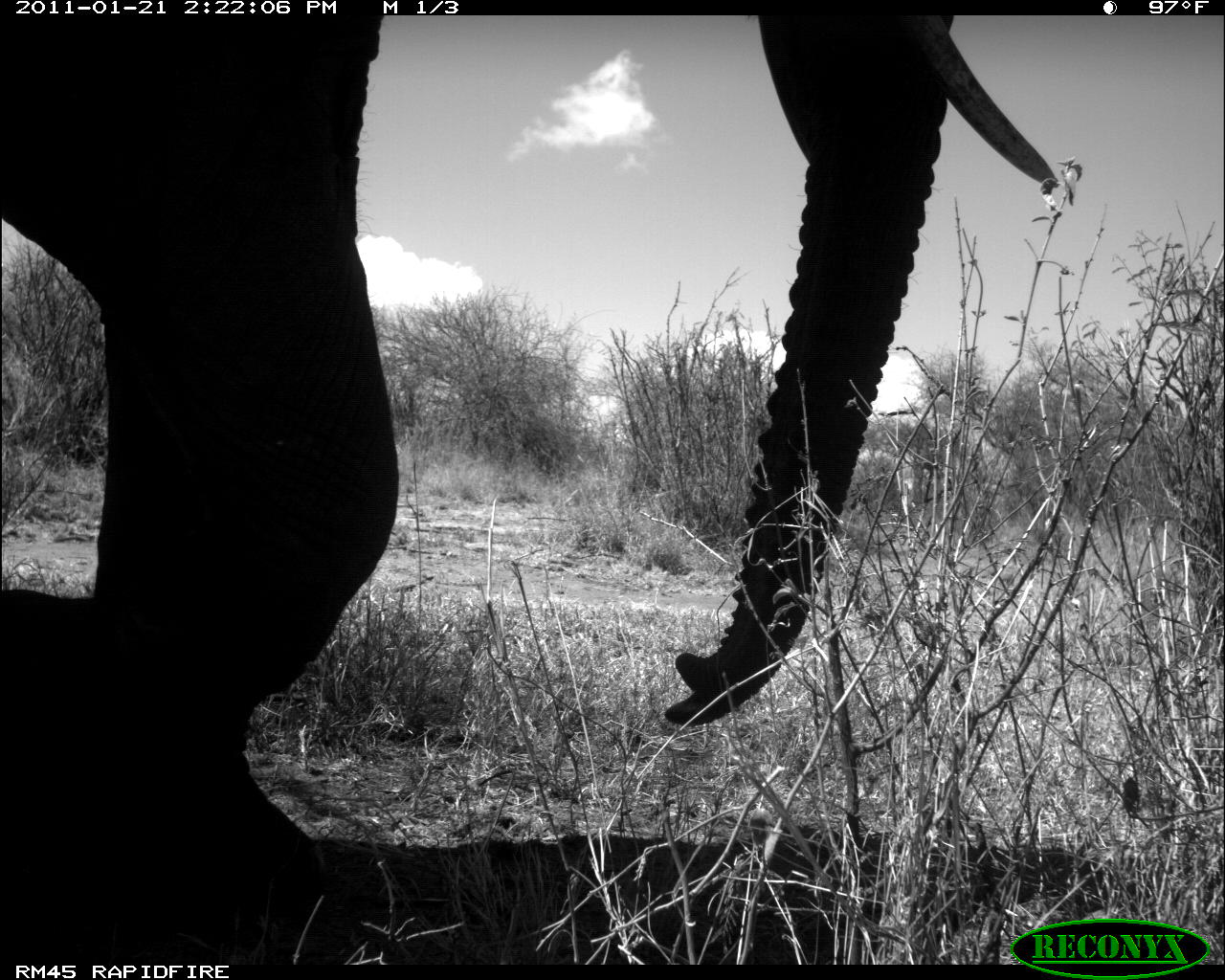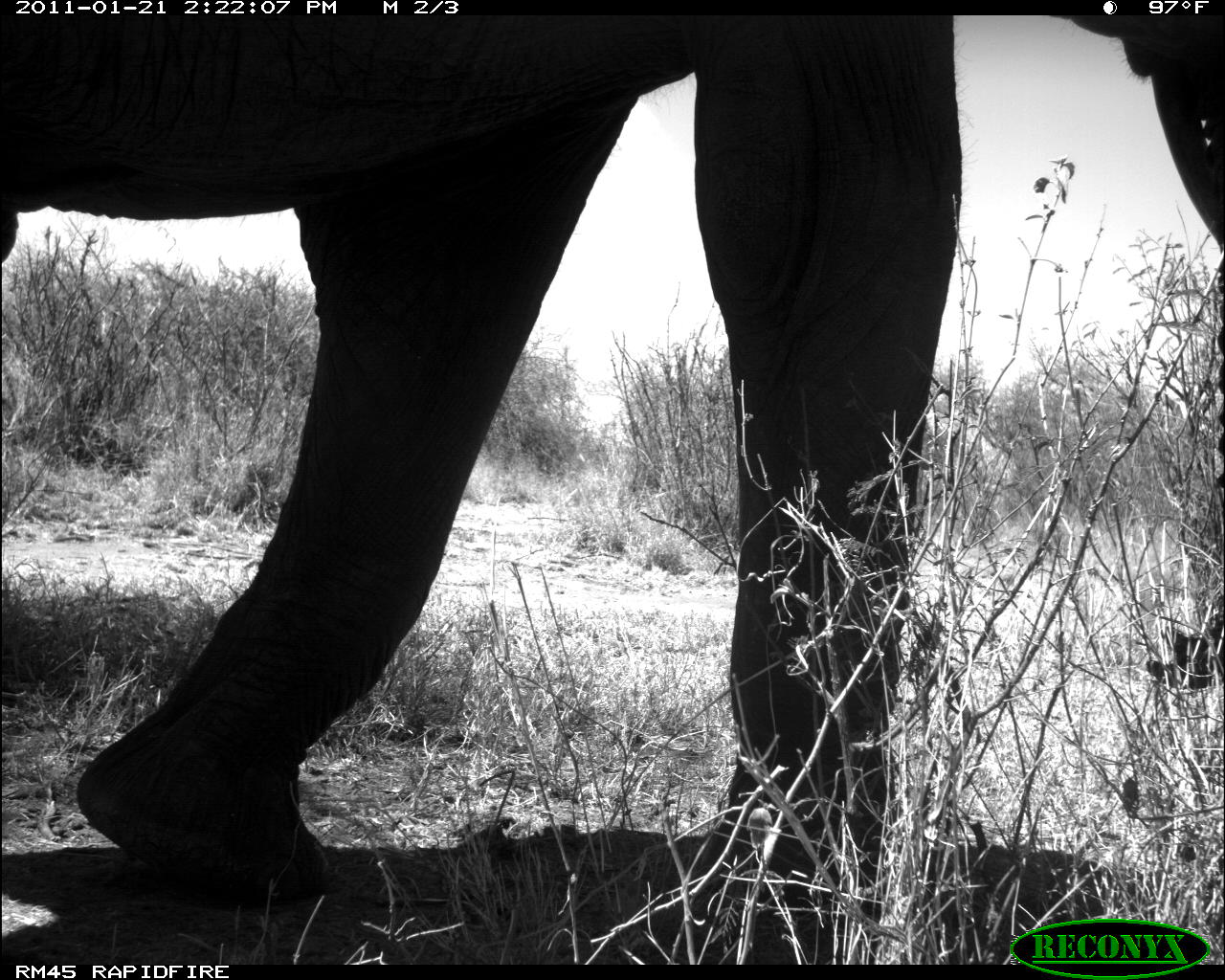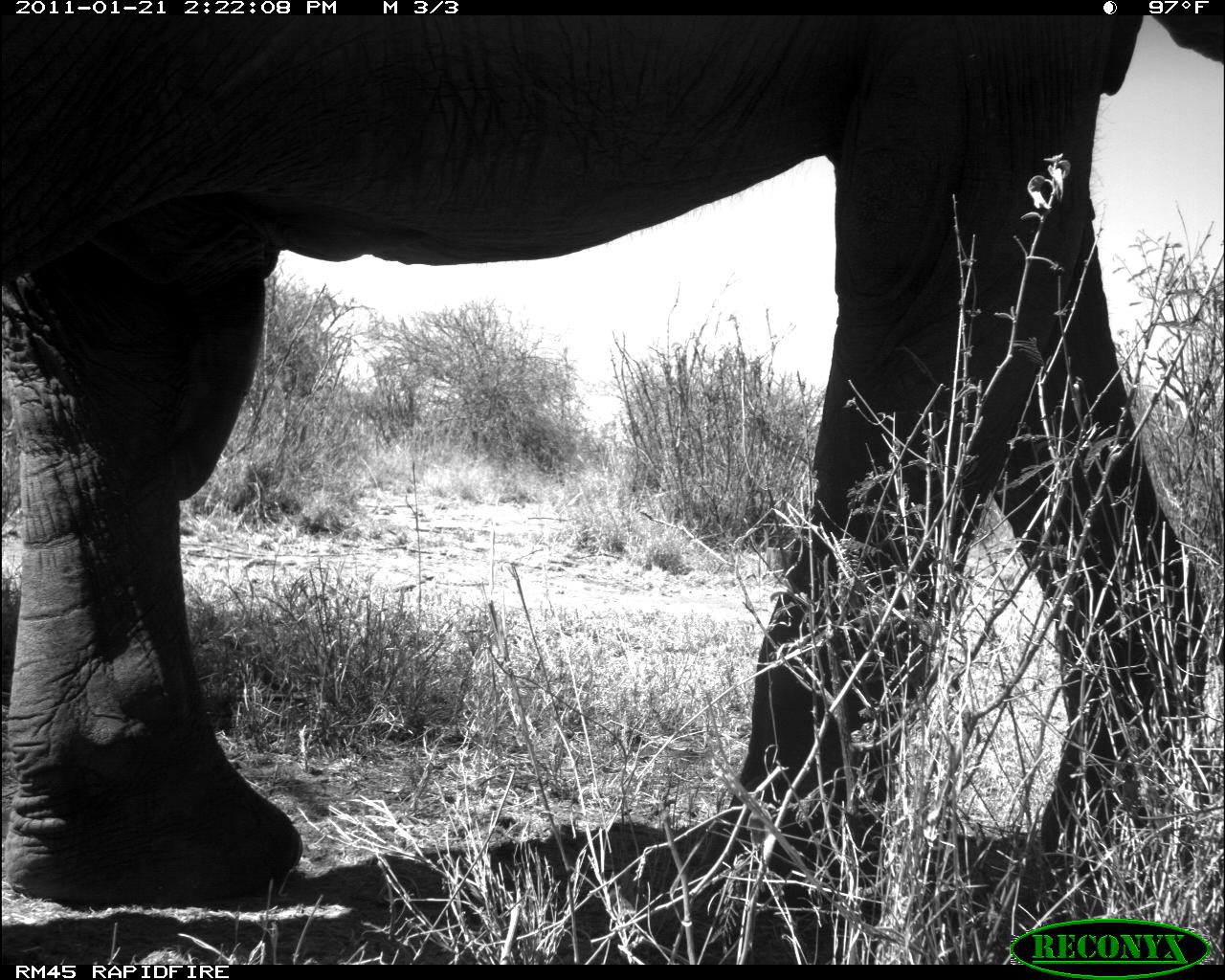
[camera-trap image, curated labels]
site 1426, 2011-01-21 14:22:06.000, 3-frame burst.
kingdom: Animalia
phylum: Chordata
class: Mammalia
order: Proboscidea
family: Elephantidae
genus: Loxodonta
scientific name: Loxodonta africana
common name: african bush elephant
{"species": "Loxodonta africana (african bush elephant)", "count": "1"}